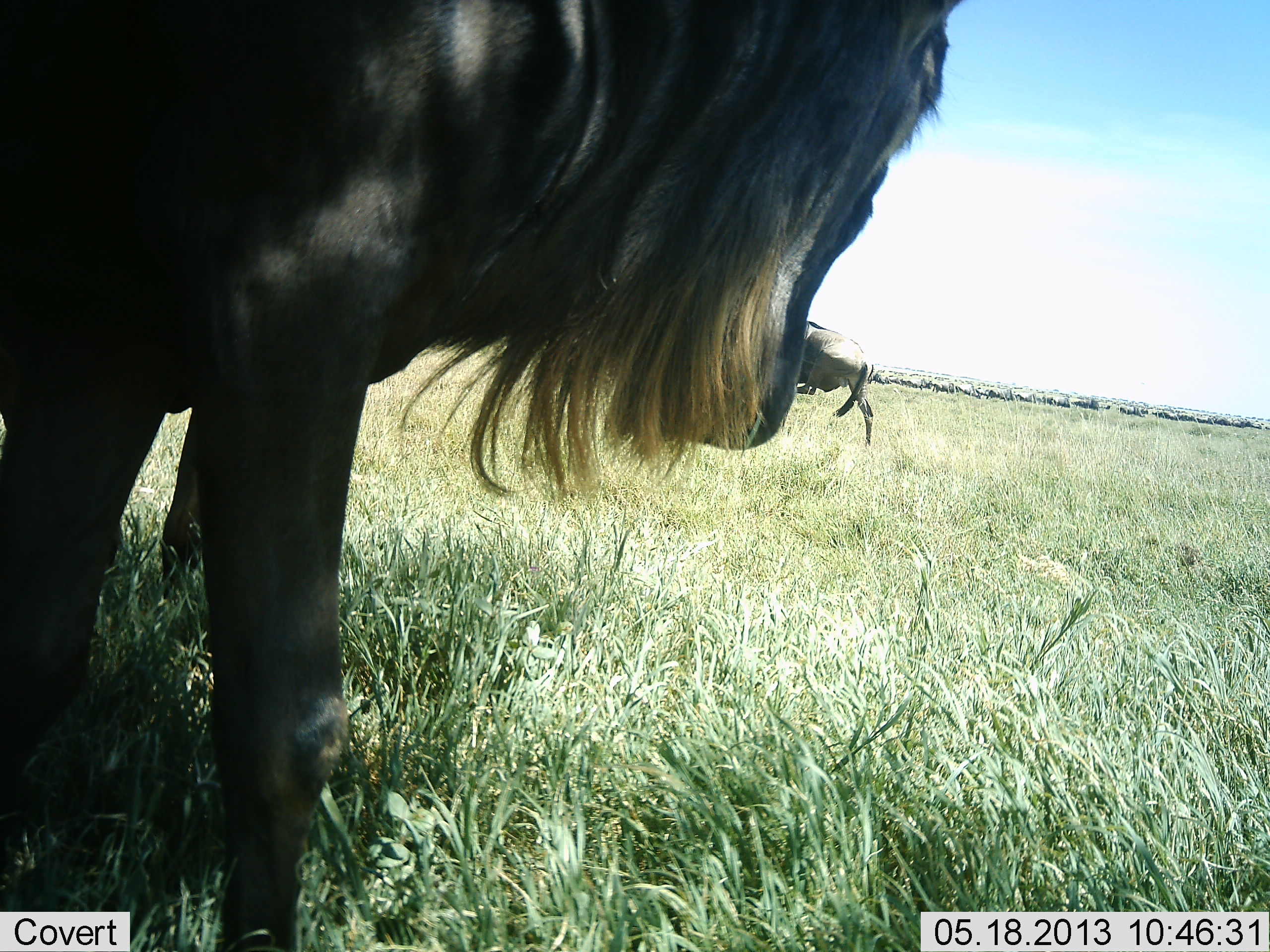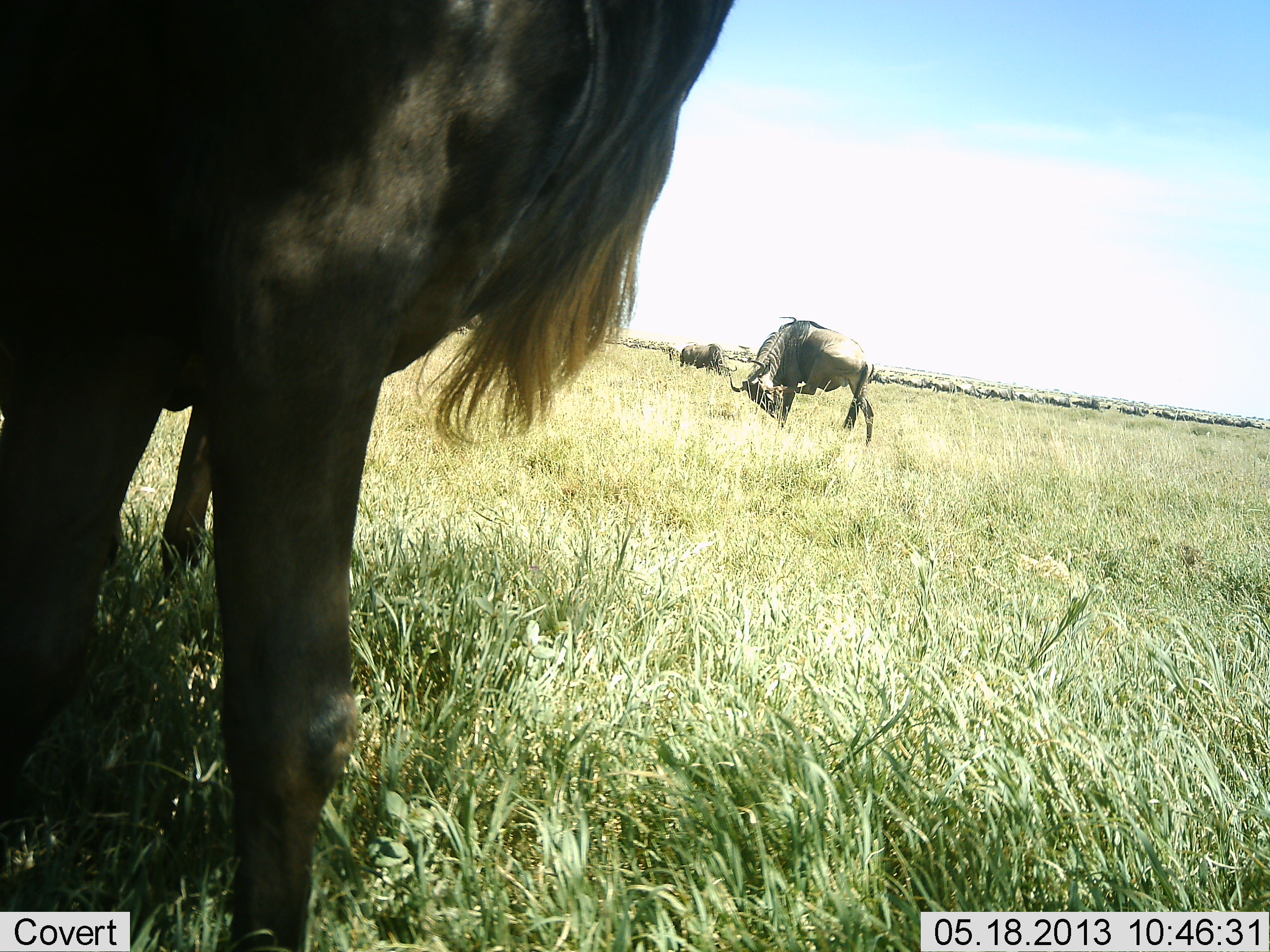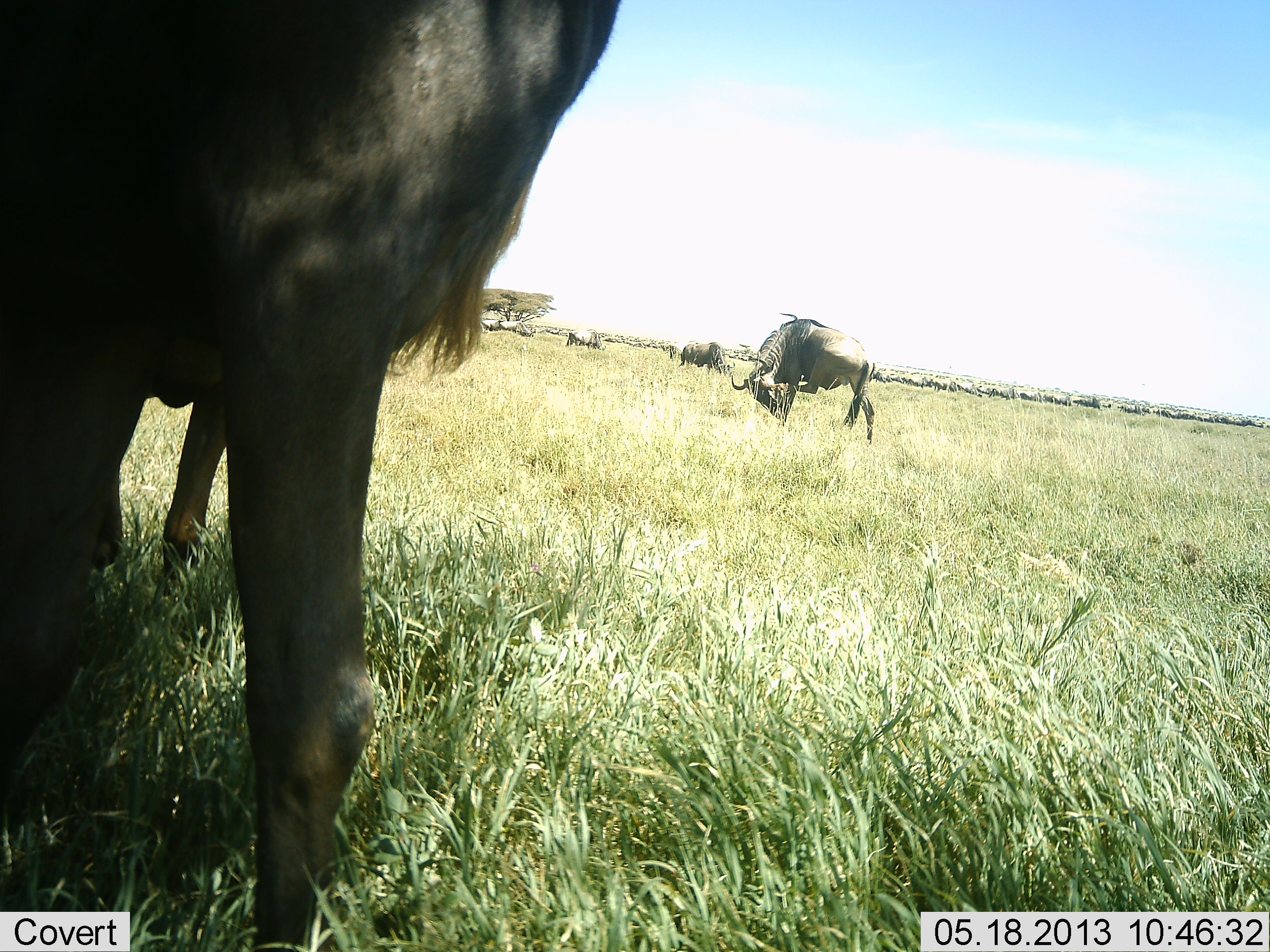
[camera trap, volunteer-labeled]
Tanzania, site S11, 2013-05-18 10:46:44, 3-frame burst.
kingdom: Animalia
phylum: Chordata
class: Mammalia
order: Artiodactyla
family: Bovidae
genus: Connochaetes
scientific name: Connochaetes taurinus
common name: blue wildebeest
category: wildebeest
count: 5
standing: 80%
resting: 0%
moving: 20%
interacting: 0%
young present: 0%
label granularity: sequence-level